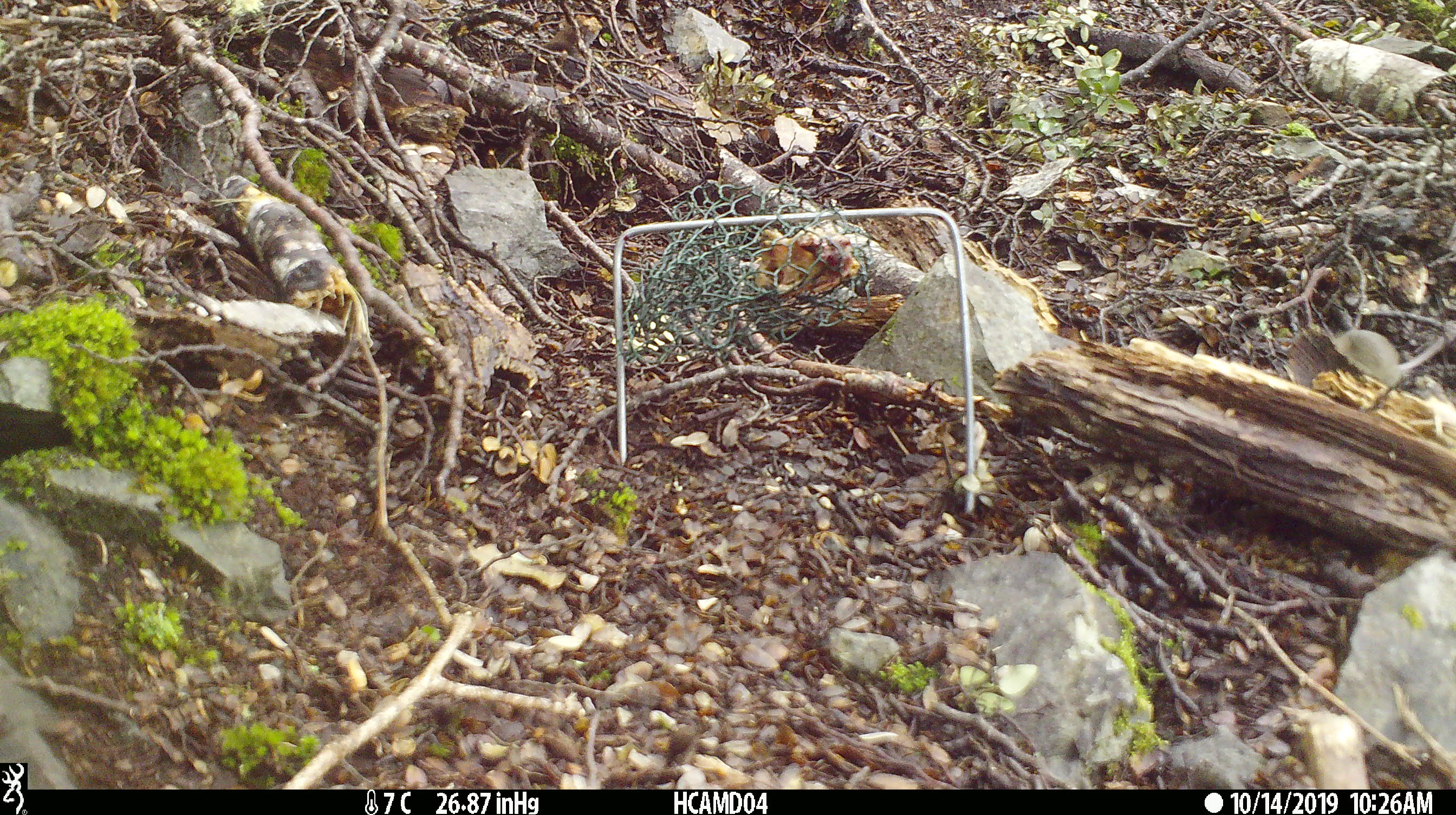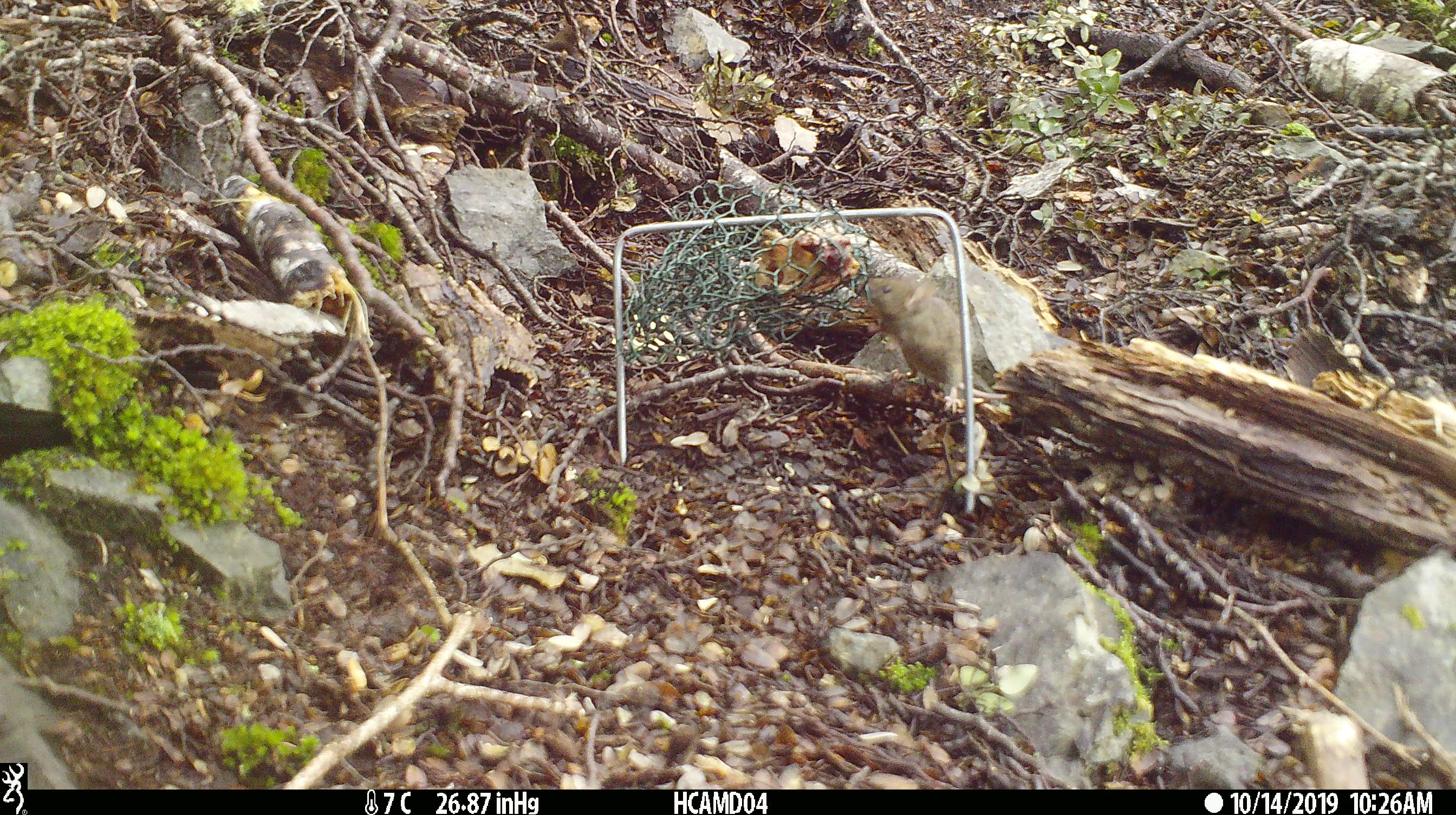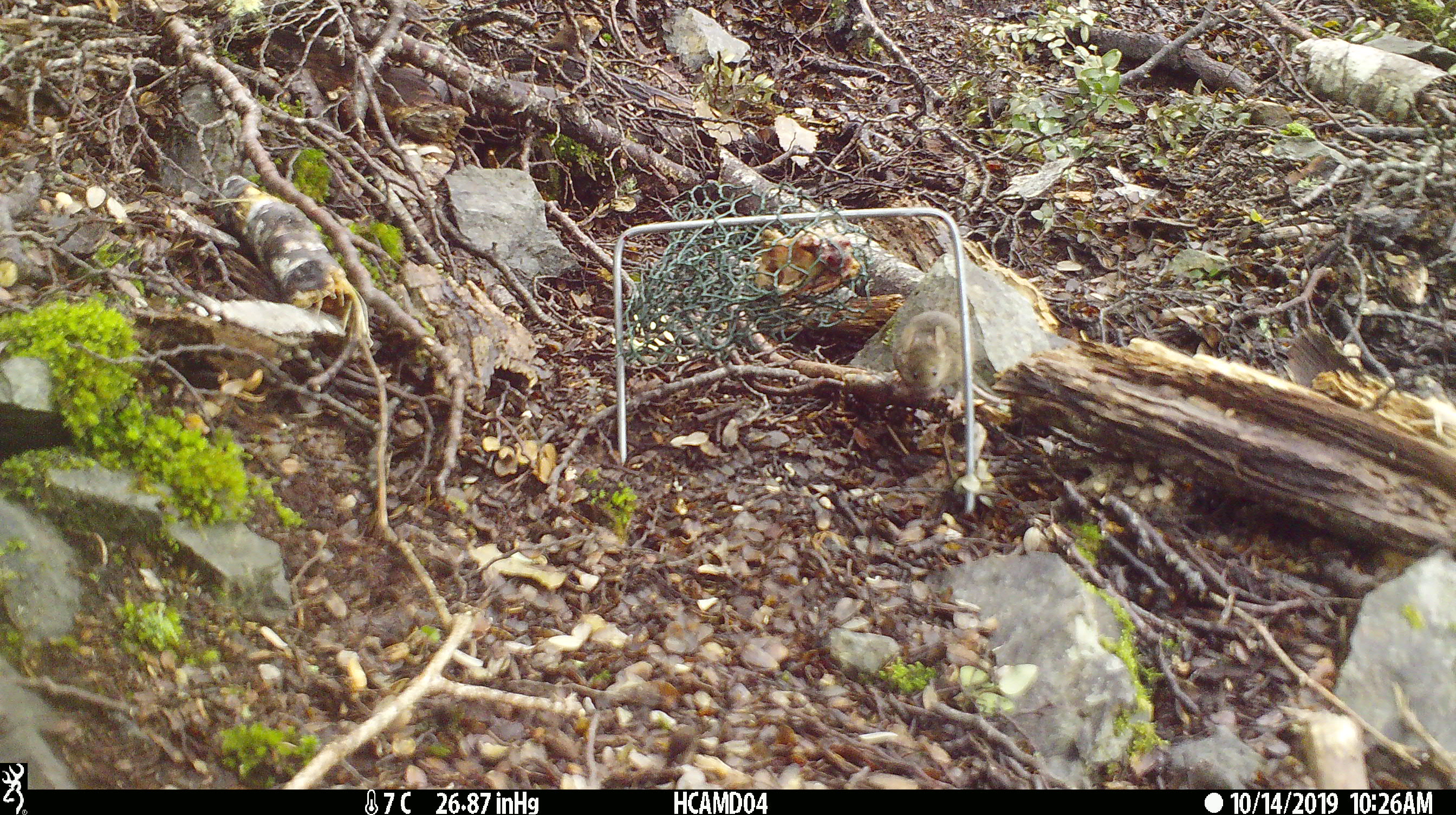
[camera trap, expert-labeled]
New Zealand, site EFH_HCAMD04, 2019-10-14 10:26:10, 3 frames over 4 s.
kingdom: Animalia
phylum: Chordata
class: Mammalia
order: Rodentia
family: Muridae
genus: Mus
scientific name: Mus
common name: mouse